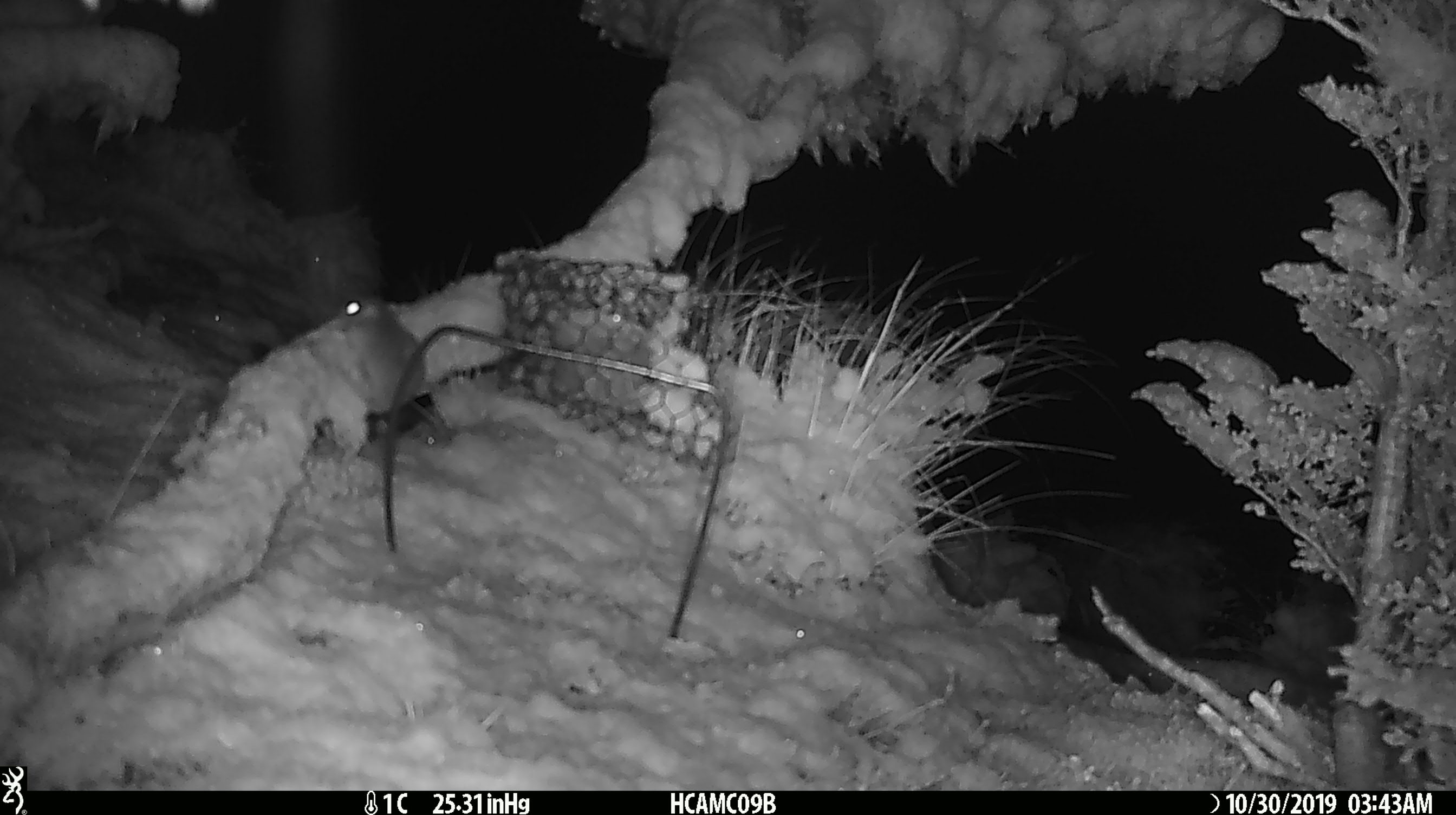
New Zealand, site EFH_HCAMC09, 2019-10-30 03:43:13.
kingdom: Animalia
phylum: Chordata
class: Mammalia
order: Rodentia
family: Muridae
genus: Mus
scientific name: Mus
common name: mouse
Mouse (Mus).